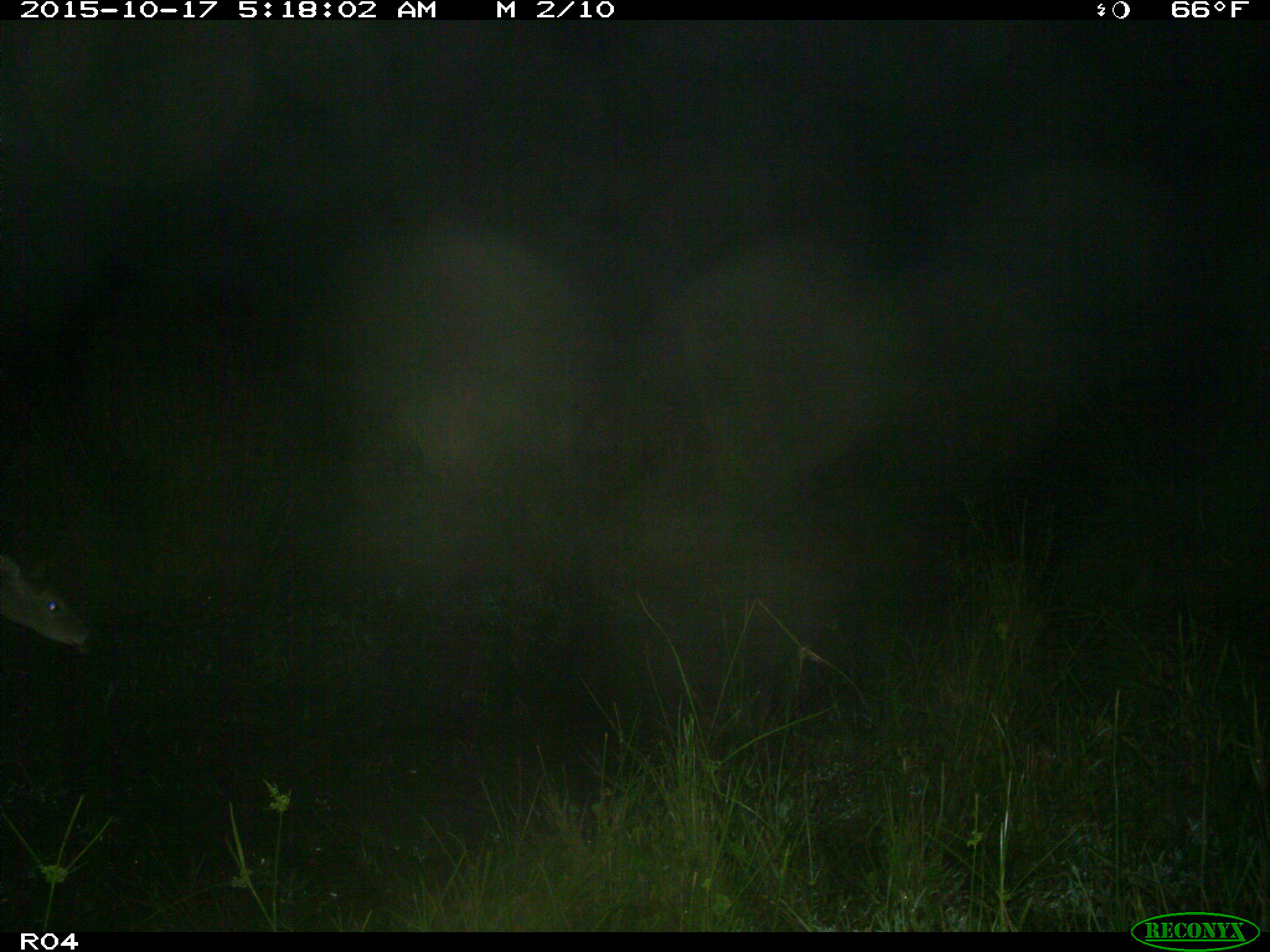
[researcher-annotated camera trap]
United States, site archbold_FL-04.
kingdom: Animalia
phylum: Chordata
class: Mammalia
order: Artiodactyla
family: Cervidae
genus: Odocoileus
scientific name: Odocoileus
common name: deer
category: unidentified deer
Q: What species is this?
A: Unidentified deer (deer) (Odocoileus).